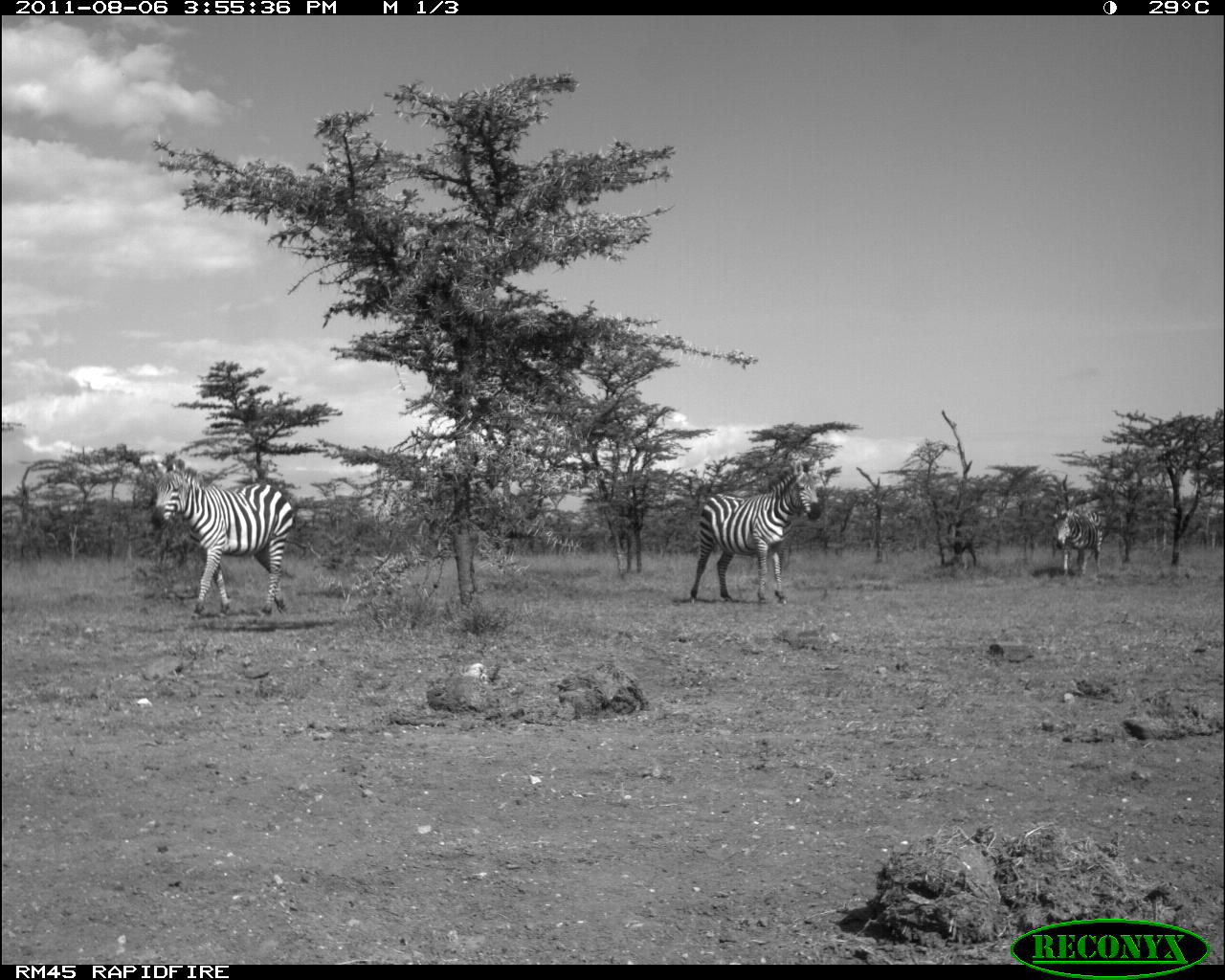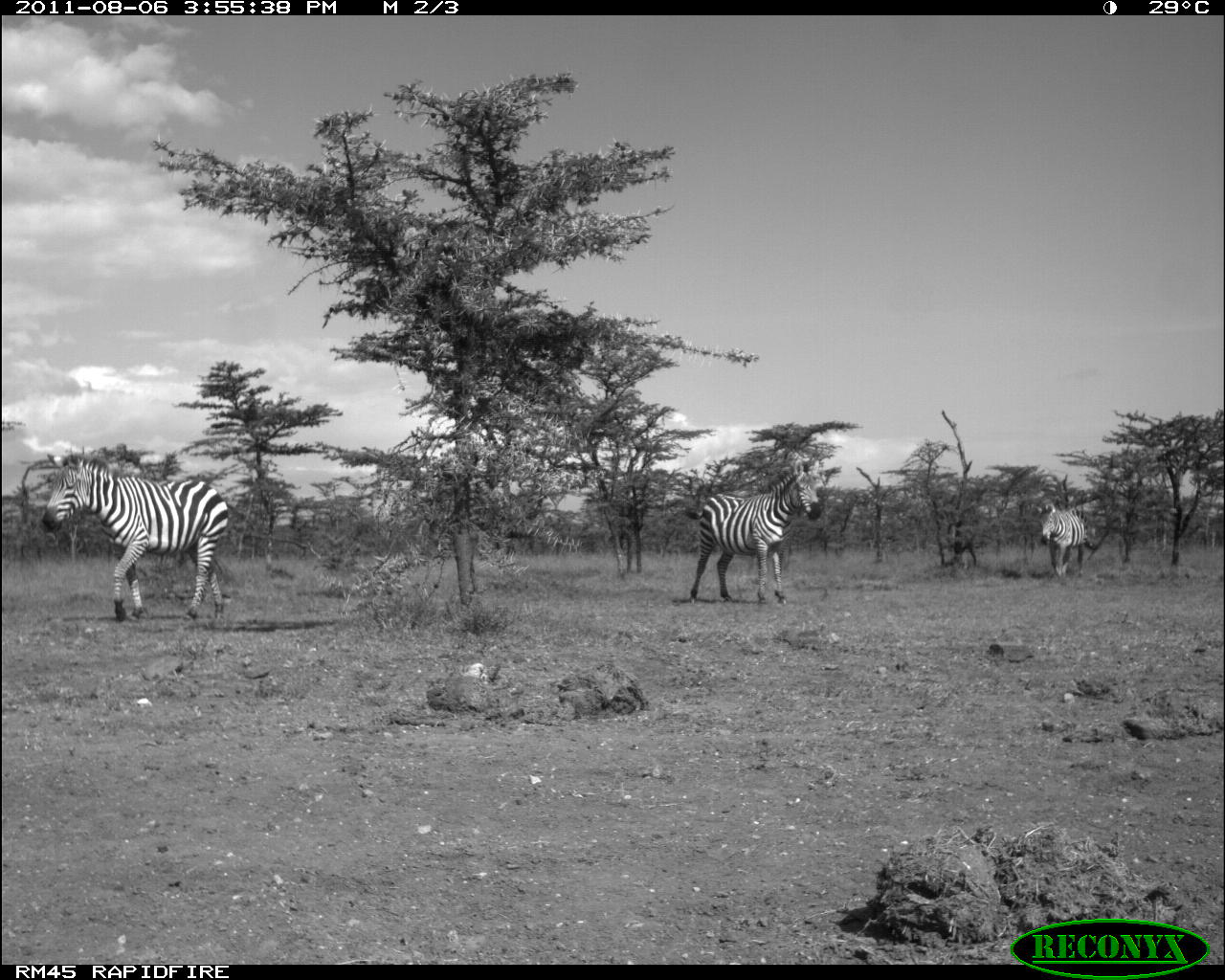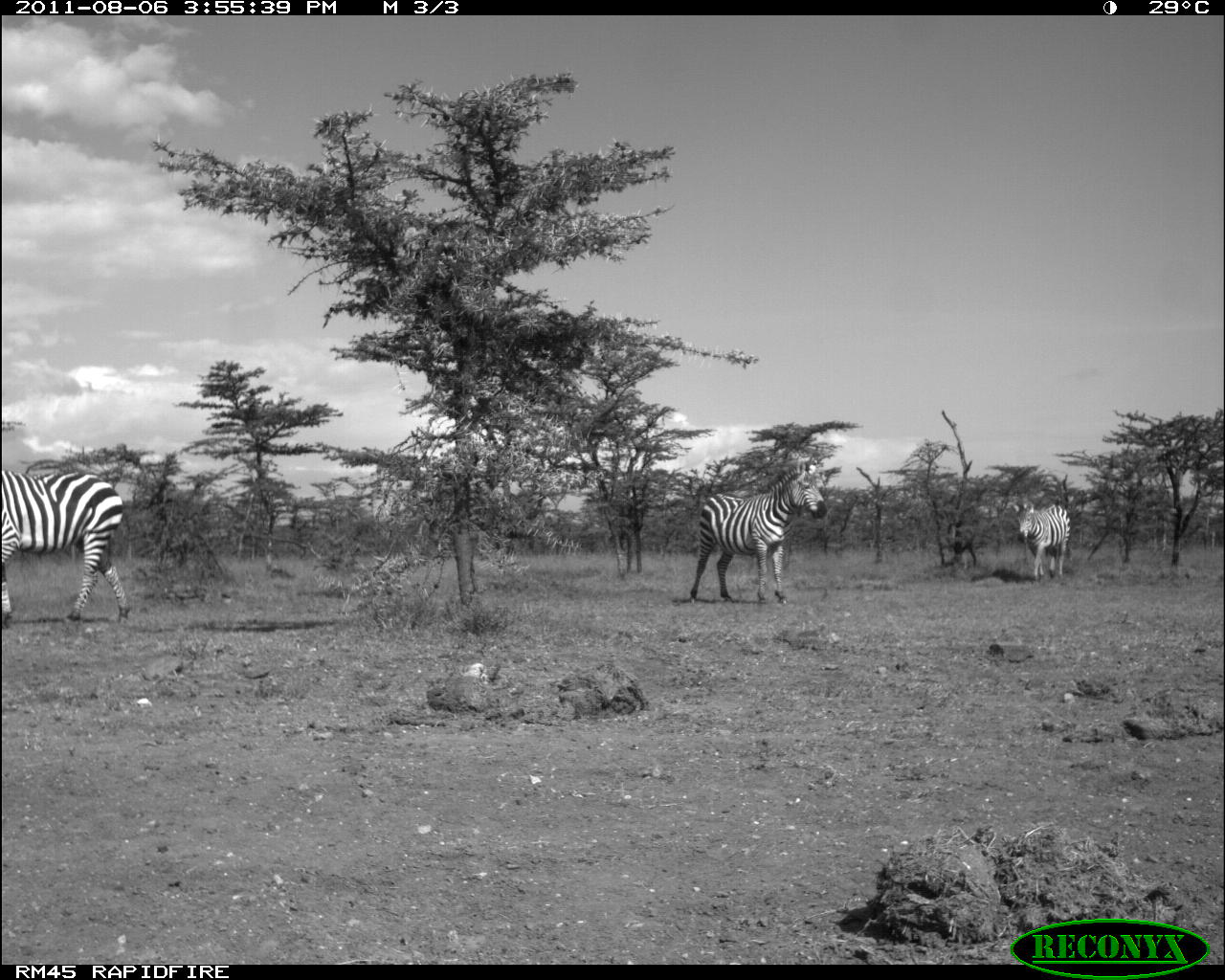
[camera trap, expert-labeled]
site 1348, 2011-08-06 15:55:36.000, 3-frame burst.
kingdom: Animalia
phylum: Chordata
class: Mammalia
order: Perissodactyla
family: Equidae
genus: Equus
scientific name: Equus quagga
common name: plains zebra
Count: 3.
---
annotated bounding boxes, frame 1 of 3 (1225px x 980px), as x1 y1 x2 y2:
equus quagga: 149 456 295 615; 689 456 822 605; 1049 504 1103 577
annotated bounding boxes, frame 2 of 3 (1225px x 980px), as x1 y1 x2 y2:
equus quagga: 41 451 246 621; 680 459 821 605; 1034 503 1088 579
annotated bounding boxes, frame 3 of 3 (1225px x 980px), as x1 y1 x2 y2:
equus quagga: 0 469 132 625; 689 459 826 603; 1012 501 1071 580